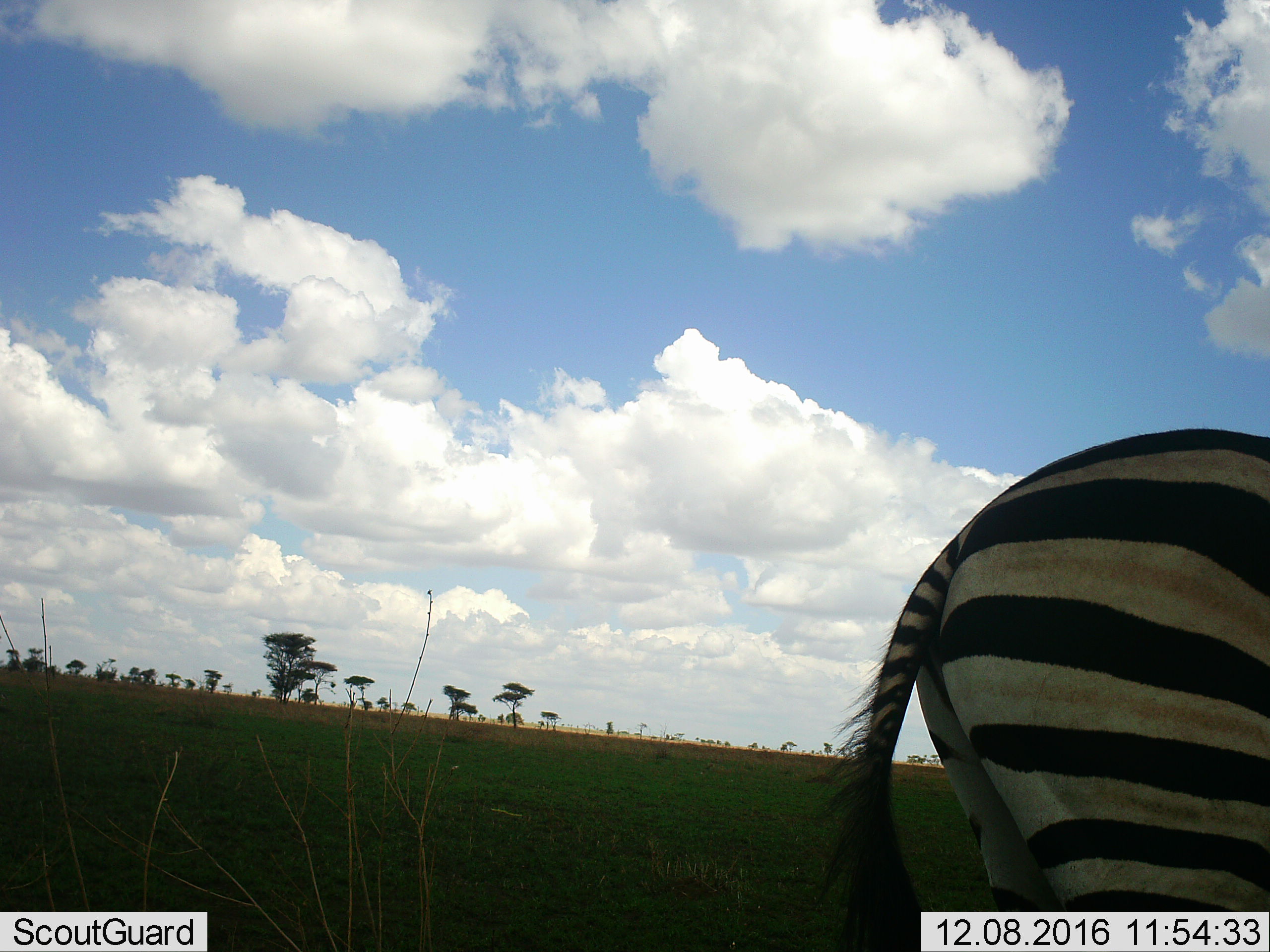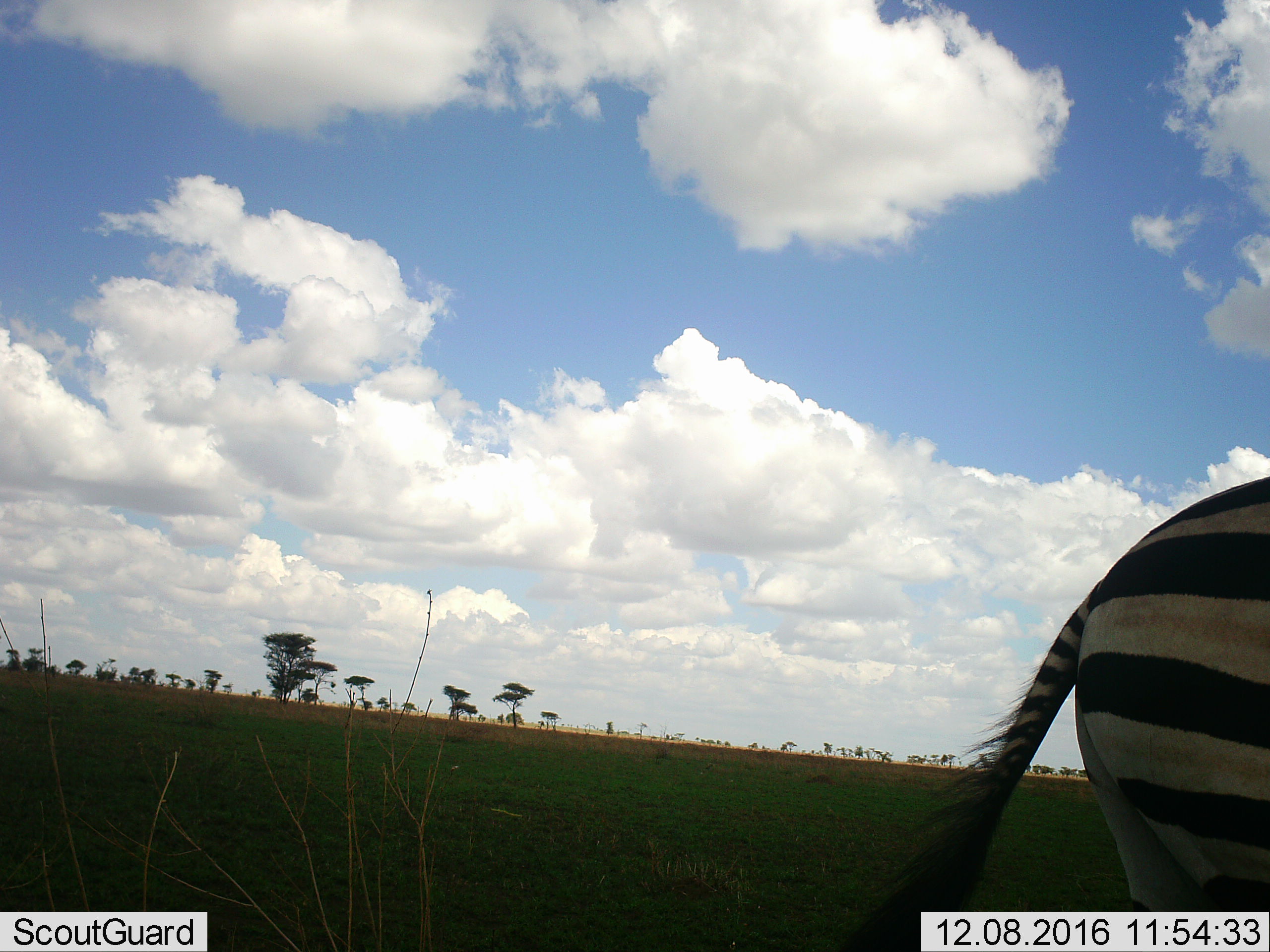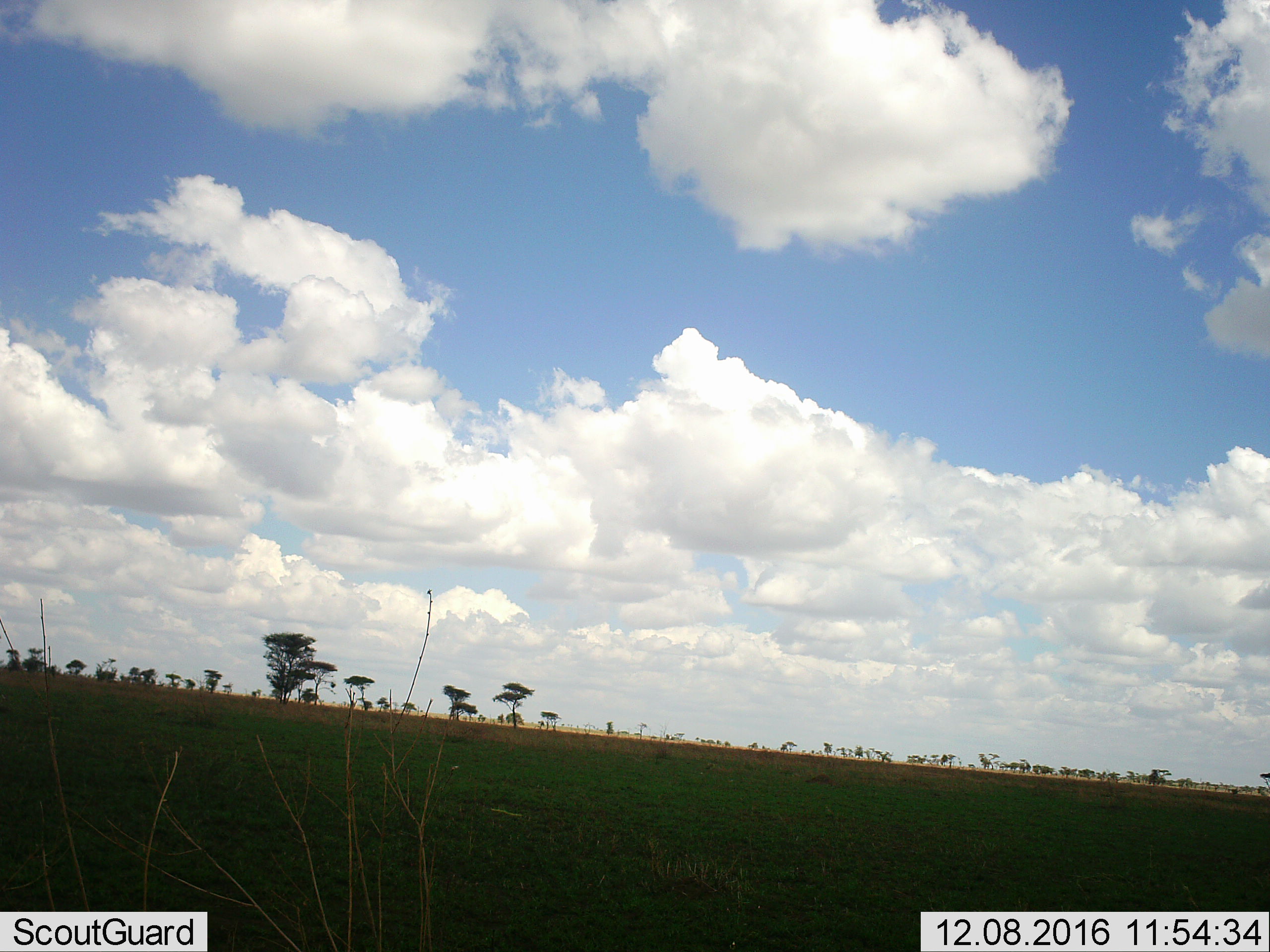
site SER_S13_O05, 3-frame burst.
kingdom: Animalia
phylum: Chordata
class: Mammalia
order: Perissodactyla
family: Equidae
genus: Equus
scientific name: Equus quagga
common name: plains zebra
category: zebraplains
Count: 1.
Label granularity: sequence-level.